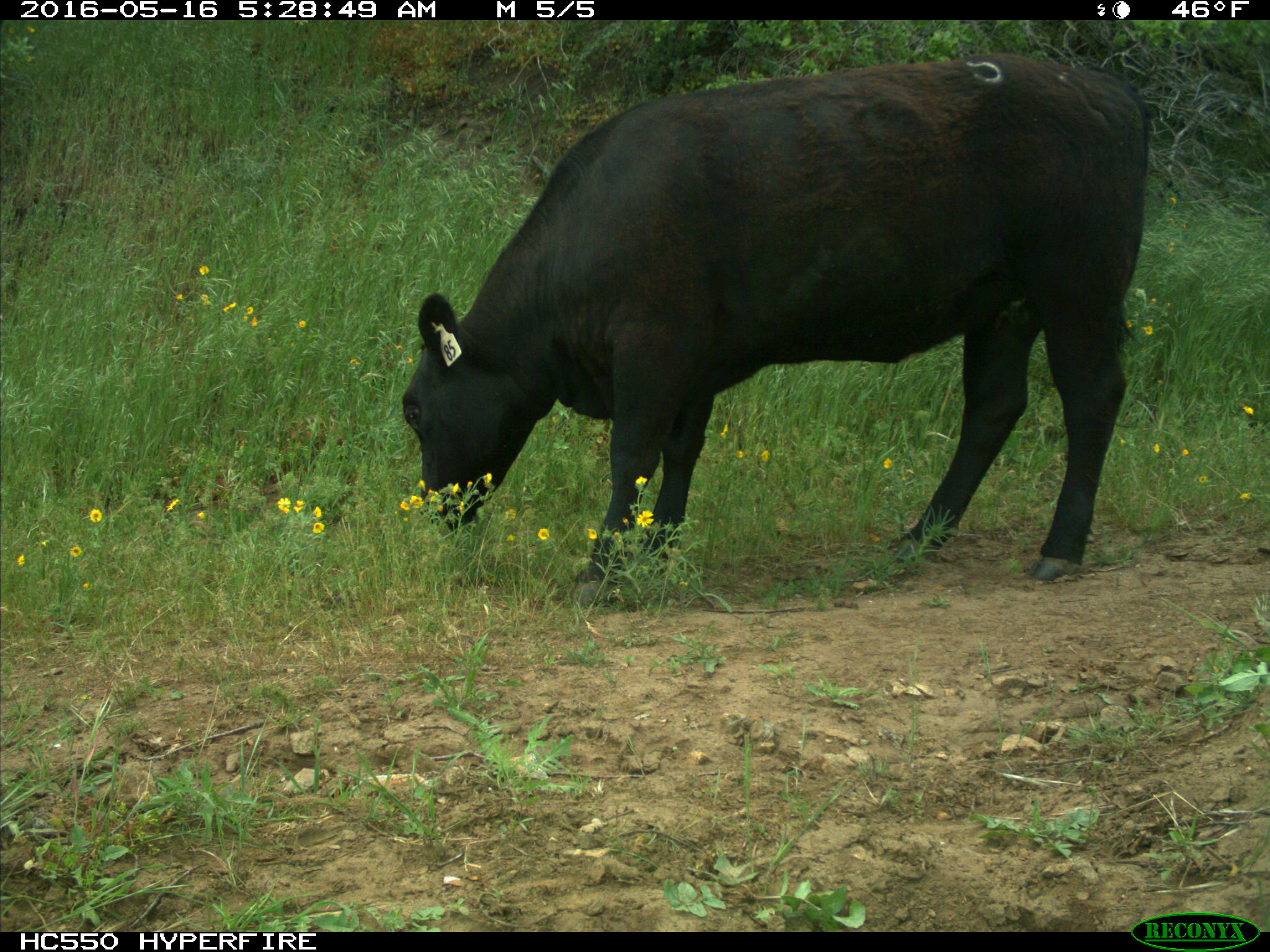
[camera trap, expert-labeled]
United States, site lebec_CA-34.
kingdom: Animalia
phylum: Chordata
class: Mammalia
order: Artiodactyla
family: Bovidae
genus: Bos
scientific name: Bos taurus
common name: domestic cow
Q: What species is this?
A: Bos taurus (domestic cow).